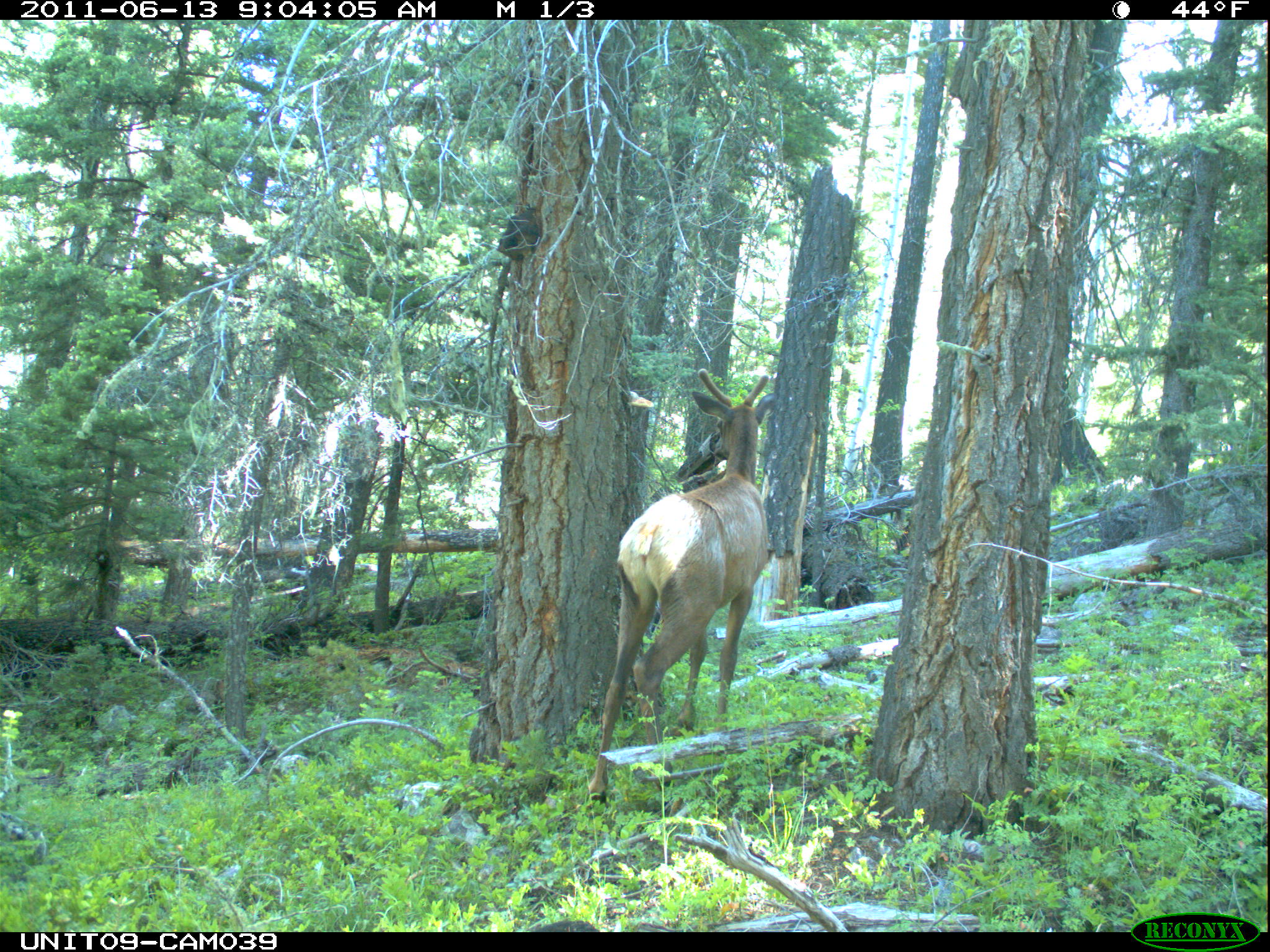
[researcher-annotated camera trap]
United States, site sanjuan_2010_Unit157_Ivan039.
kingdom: Animalia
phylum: Chordata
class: Mammalia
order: Artiodactyla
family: Cervidae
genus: Cervus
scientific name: Cervus elaphus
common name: red deer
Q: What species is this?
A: Cervus elaphus (red deer).